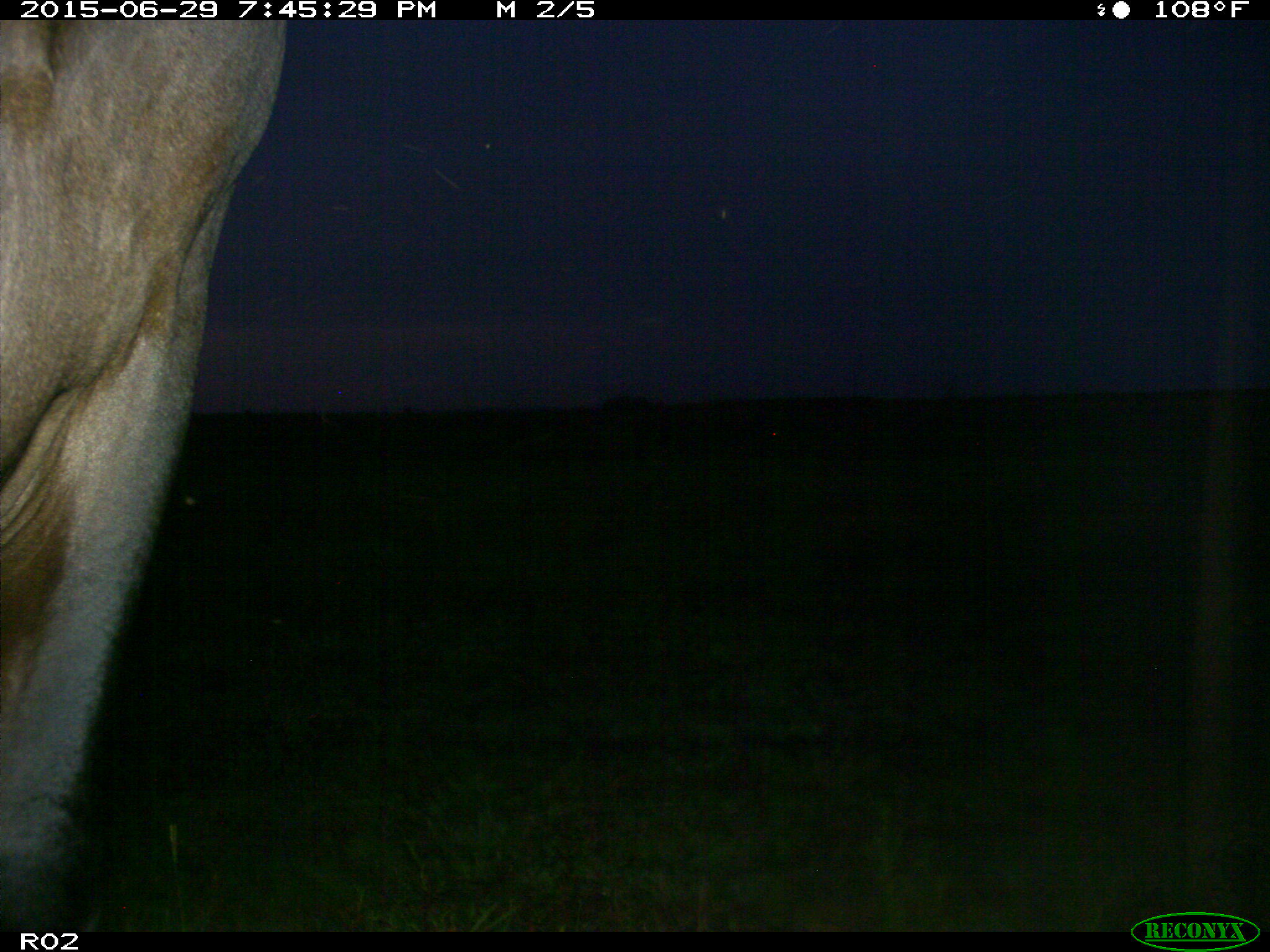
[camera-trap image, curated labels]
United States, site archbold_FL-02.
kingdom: Animalia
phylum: Chordata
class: Mammalia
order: Artiodactyla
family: Bovidae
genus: Bos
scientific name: Bos taurus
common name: domestic cow